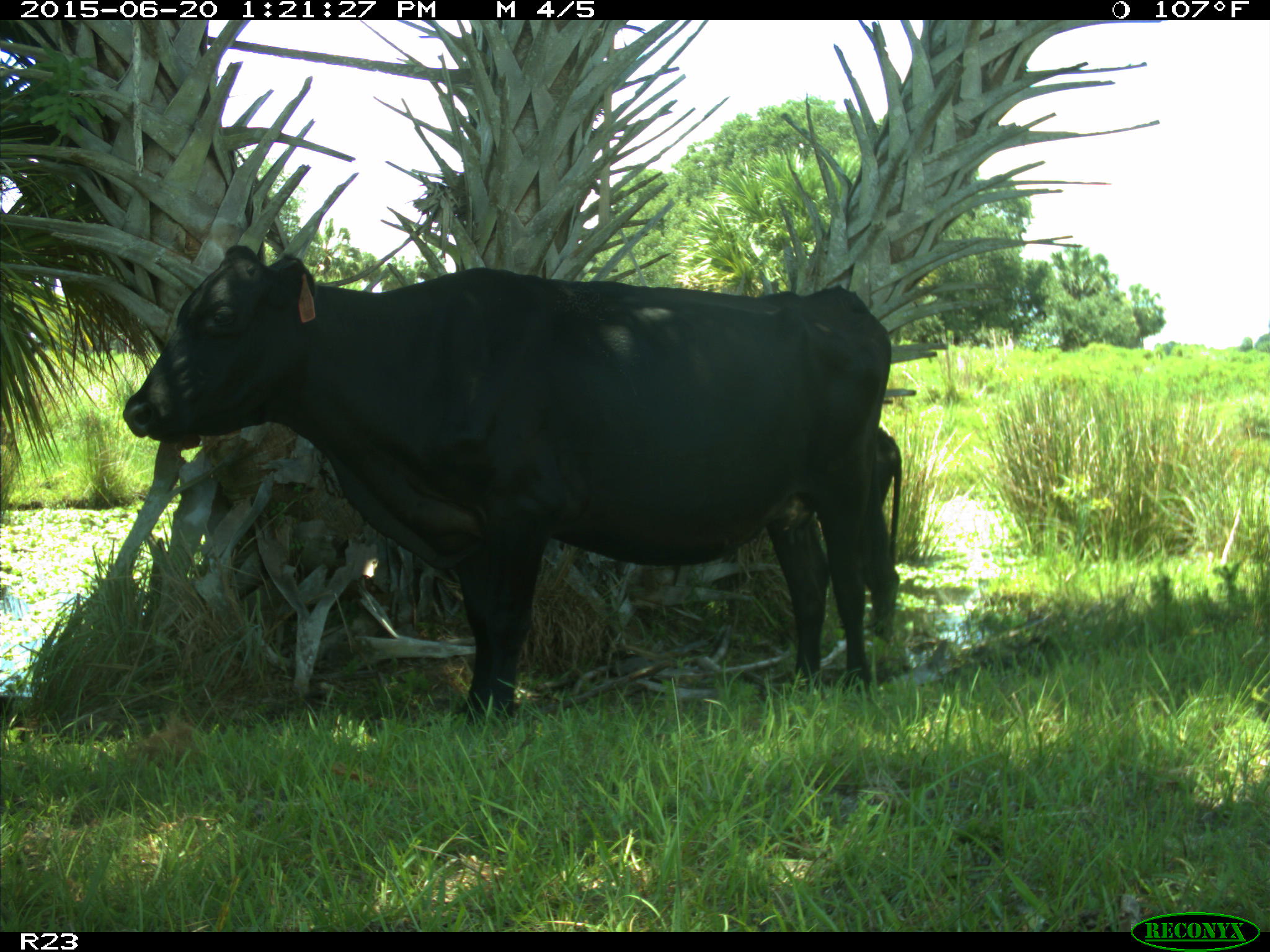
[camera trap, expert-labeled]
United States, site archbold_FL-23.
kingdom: Animalia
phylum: Chordata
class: Mammalia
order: Artiodactyla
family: Bovidae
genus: Bos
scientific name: Bos taurus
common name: domestic cow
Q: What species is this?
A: Bos taurus (domestic cow).